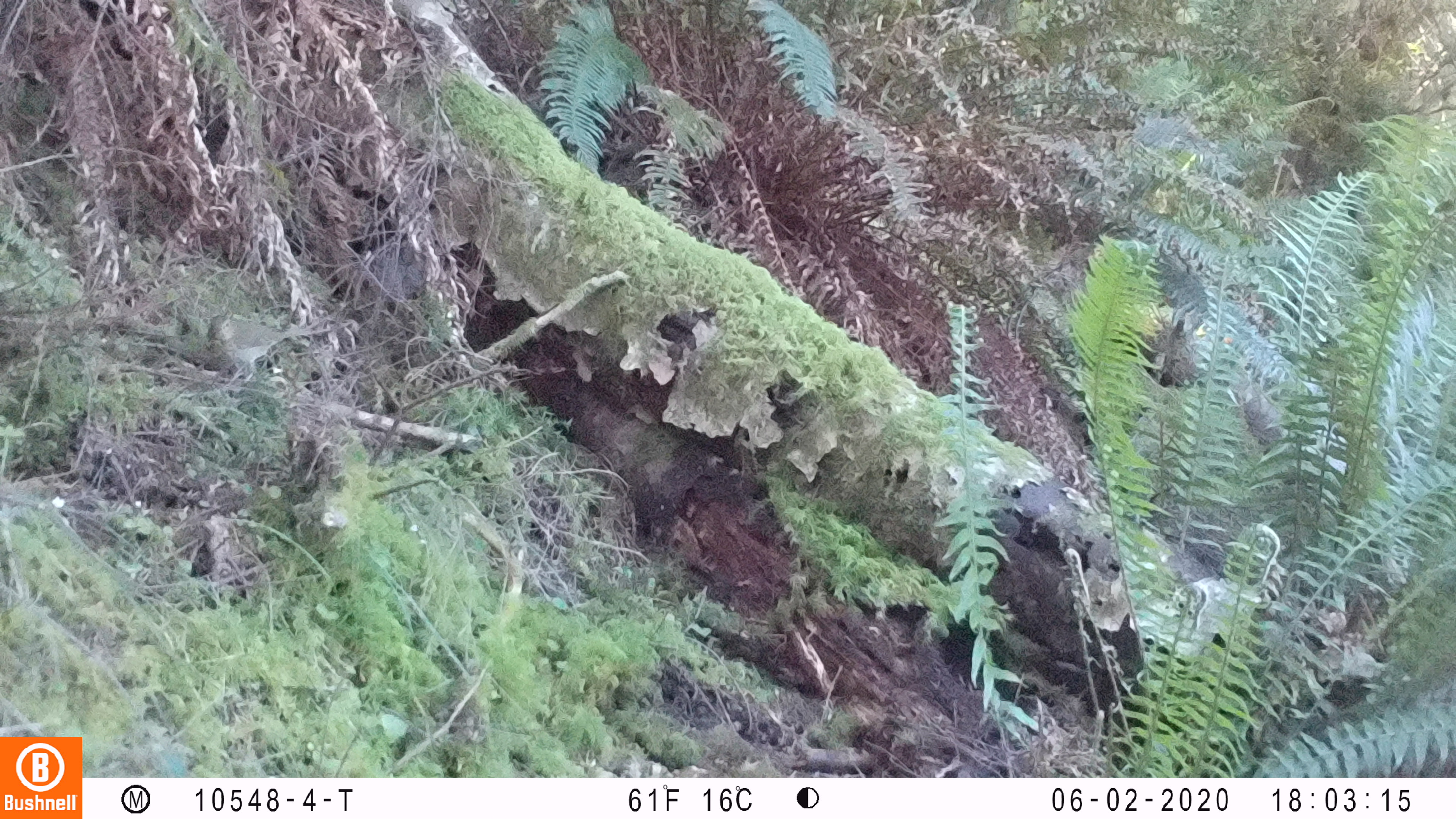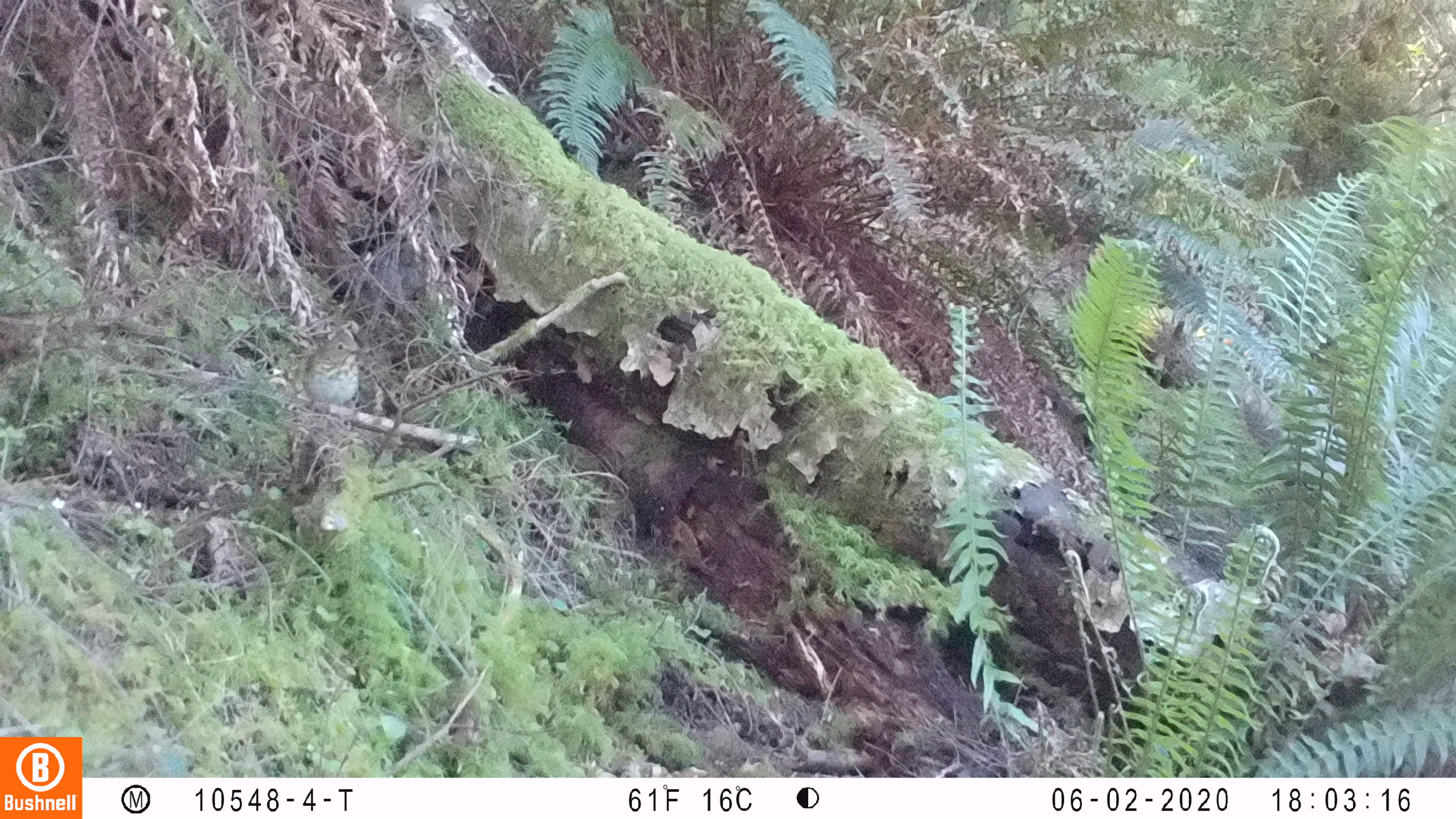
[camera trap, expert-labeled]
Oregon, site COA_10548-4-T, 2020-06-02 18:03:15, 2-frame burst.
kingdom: Animalia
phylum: Chordata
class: Aves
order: Passeriformes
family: Turdidae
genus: Catharus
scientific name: Catharus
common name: brown thrushes and nightingale-thrushes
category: catharus species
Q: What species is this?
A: Catharus species (brown thrushes and nightingale-thrushes) (Catharus).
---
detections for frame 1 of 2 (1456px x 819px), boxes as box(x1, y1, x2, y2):
catharus species: box(206, 314, 322, 377)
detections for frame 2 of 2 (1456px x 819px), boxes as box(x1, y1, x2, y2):
catharus species: box(300, 326, 360, 407)